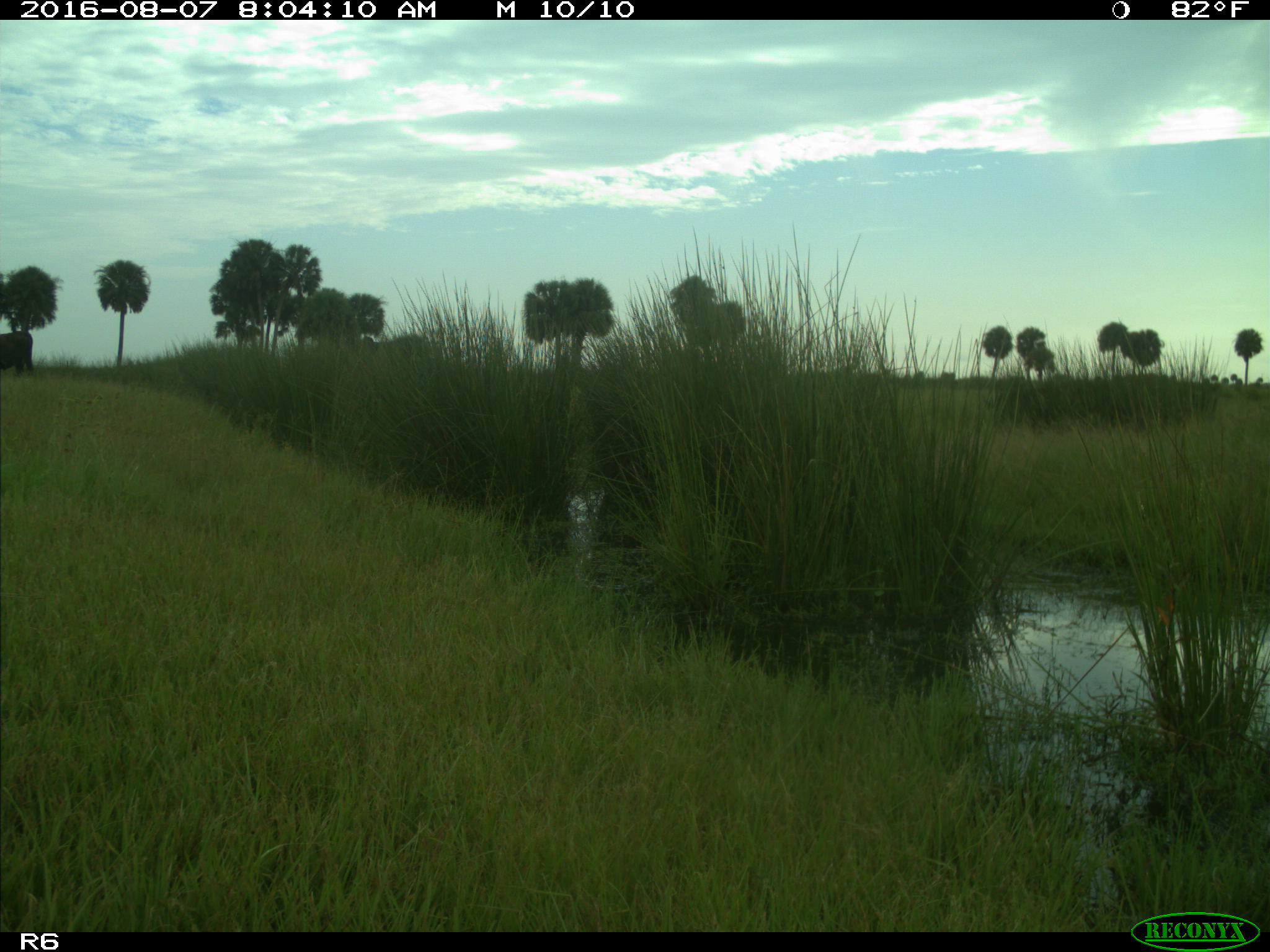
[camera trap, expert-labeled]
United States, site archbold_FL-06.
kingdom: Animalia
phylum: Chordata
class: Mammalia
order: Artiodactyla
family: Bovidae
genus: Bos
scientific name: Bos taurus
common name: domestic cow